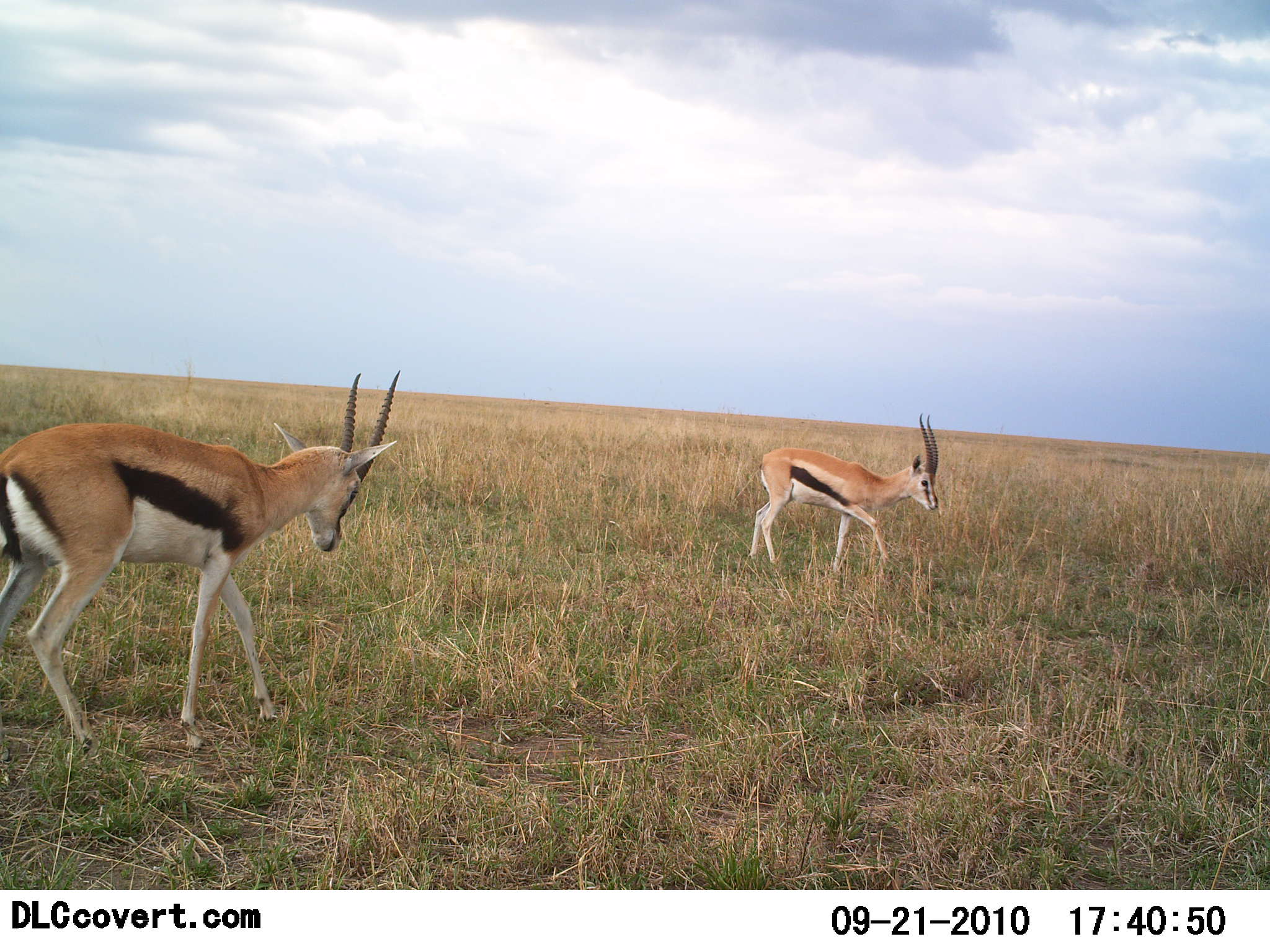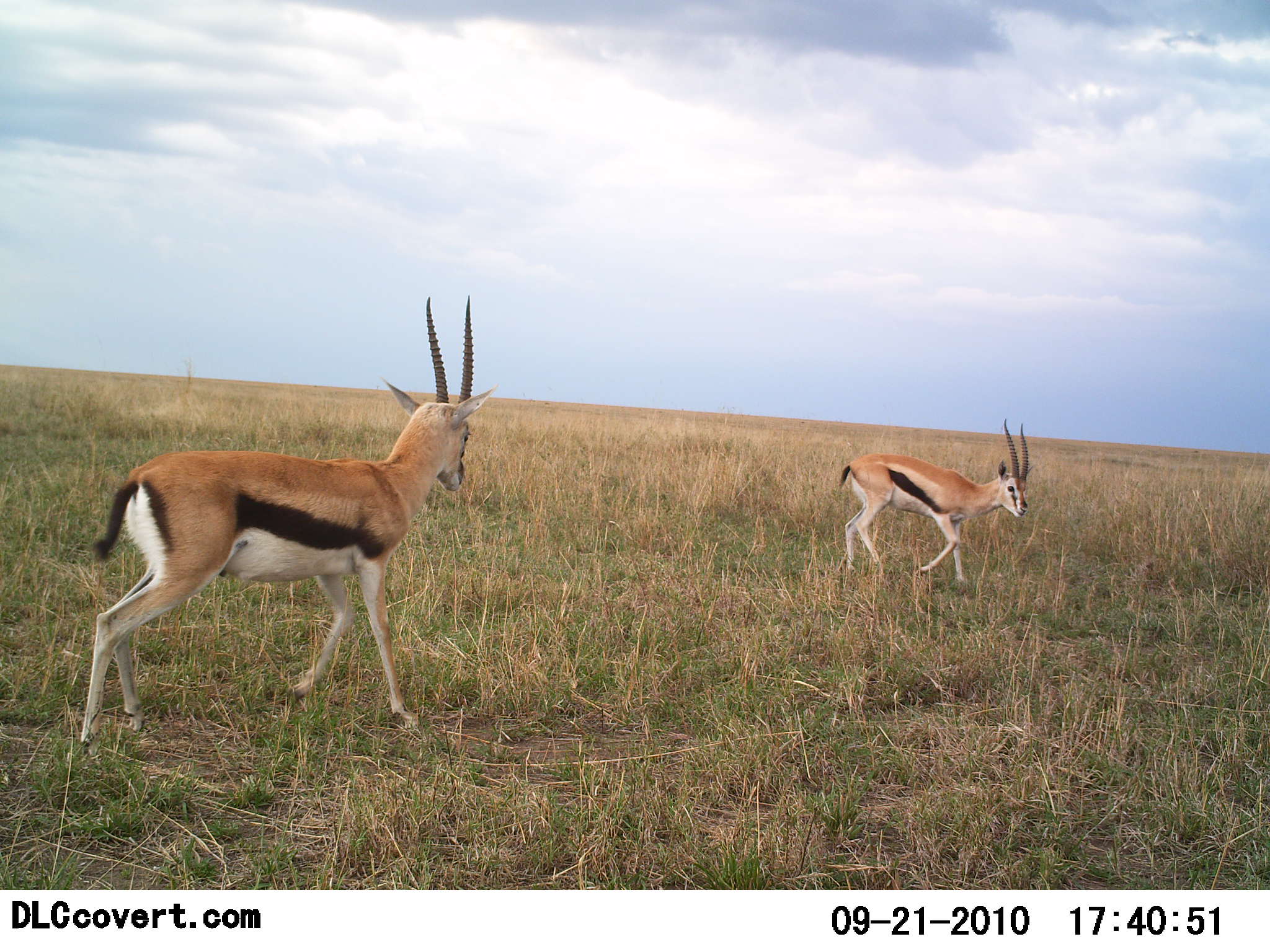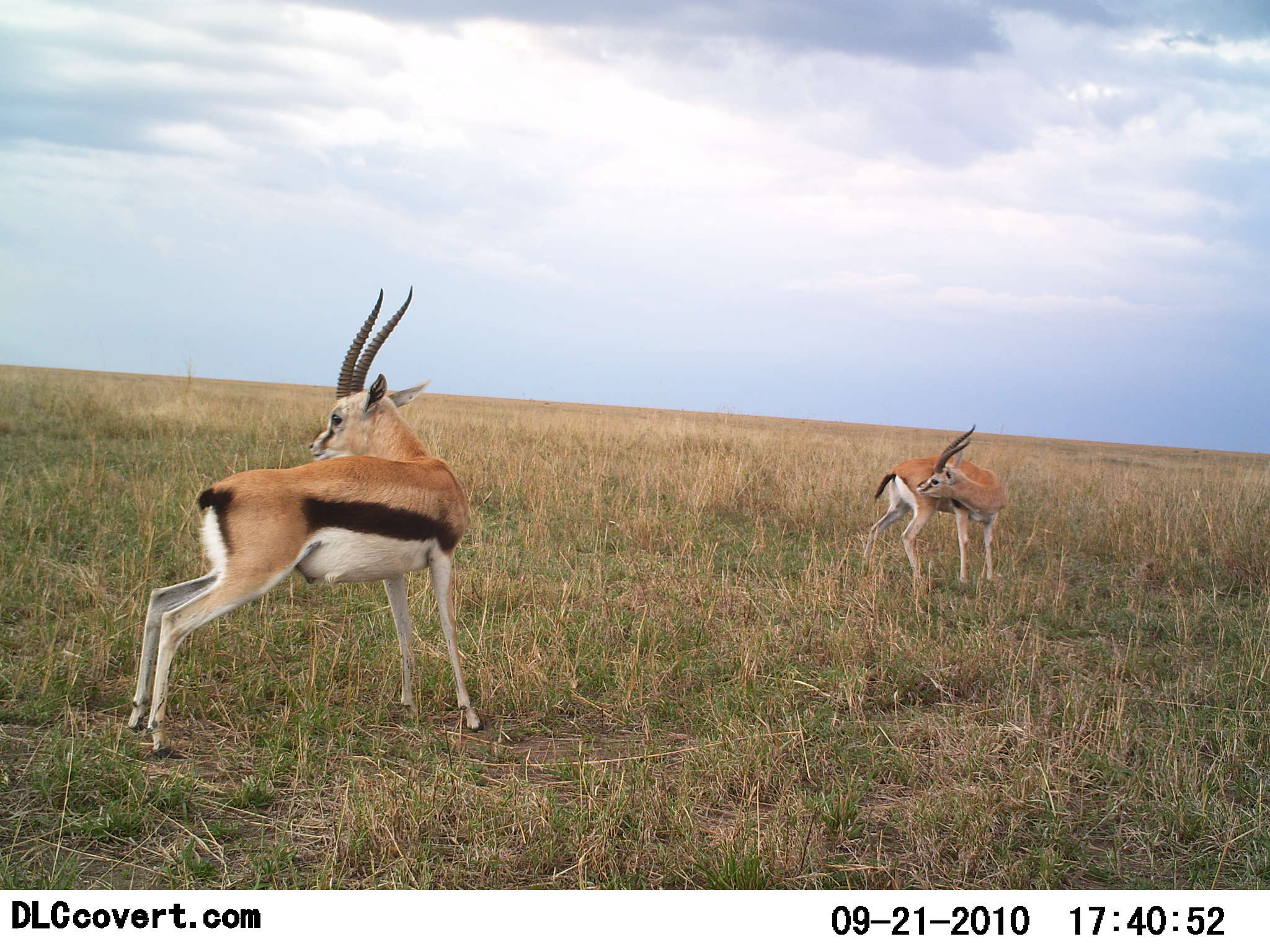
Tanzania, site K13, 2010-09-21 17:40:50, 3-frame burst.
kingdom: Animalia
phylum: Chordata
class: Mammalia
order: Artiodactyla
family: Bovidae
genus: Eudorcas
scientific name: Eudorcas thomsonii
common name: thomson's gazelle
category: gazellethomsons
Gazellethomsons (thomson's gazelle) (Eudorcas thomsonii), count 2. Behavior (volunteer vote fractions): standing 11%, resting 0%, moving 89%, interacting 5%. Young present (vote fraction): 0%. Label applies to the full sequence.